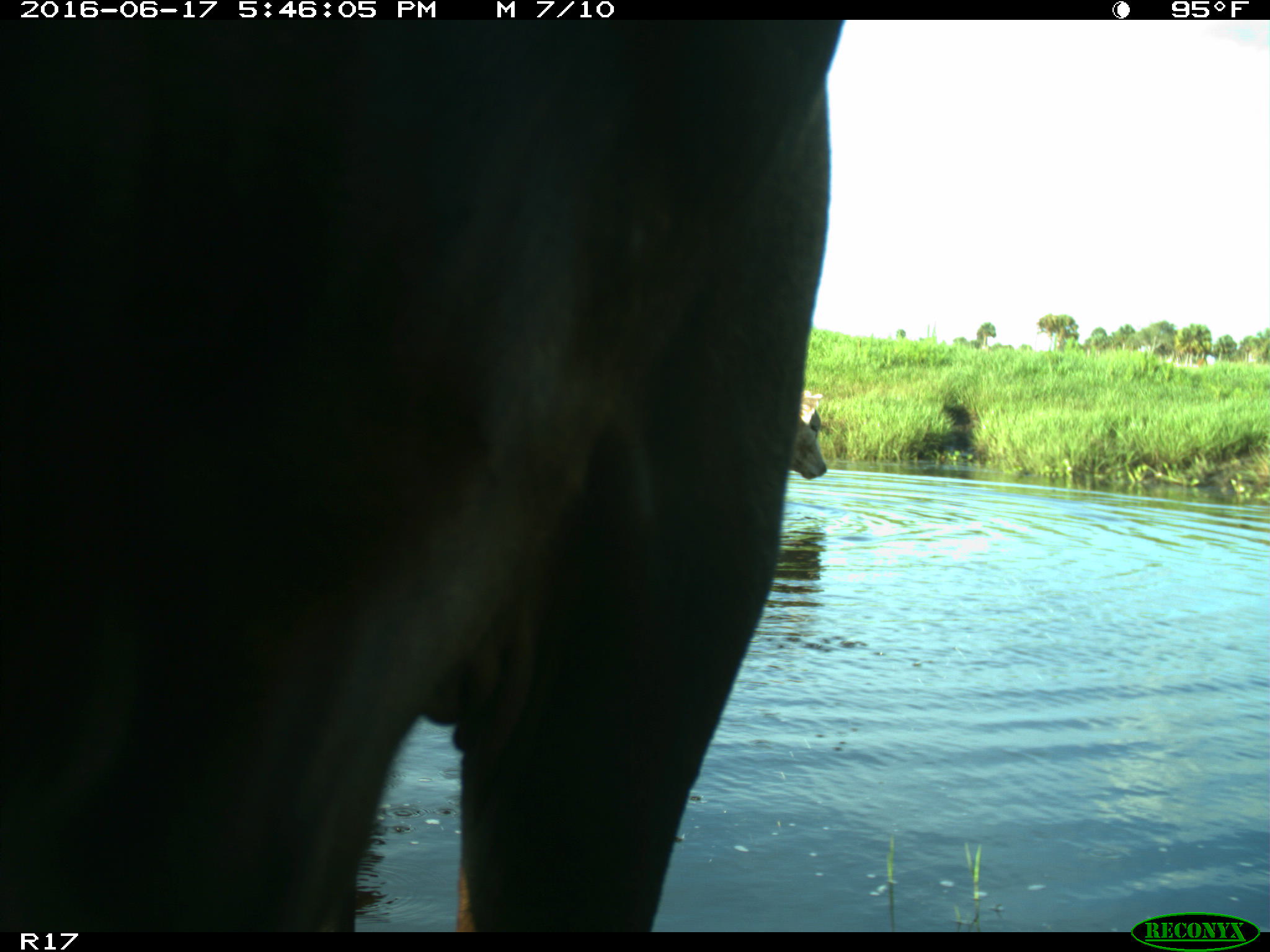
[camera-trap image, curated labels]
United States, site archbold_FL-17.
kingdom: Animalia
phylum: Chordata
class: Mammalia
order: Artiodactyla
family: Bovidae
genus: Bos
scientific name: Bos taurus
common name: domestic cow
Bos taurus (domestic cow).